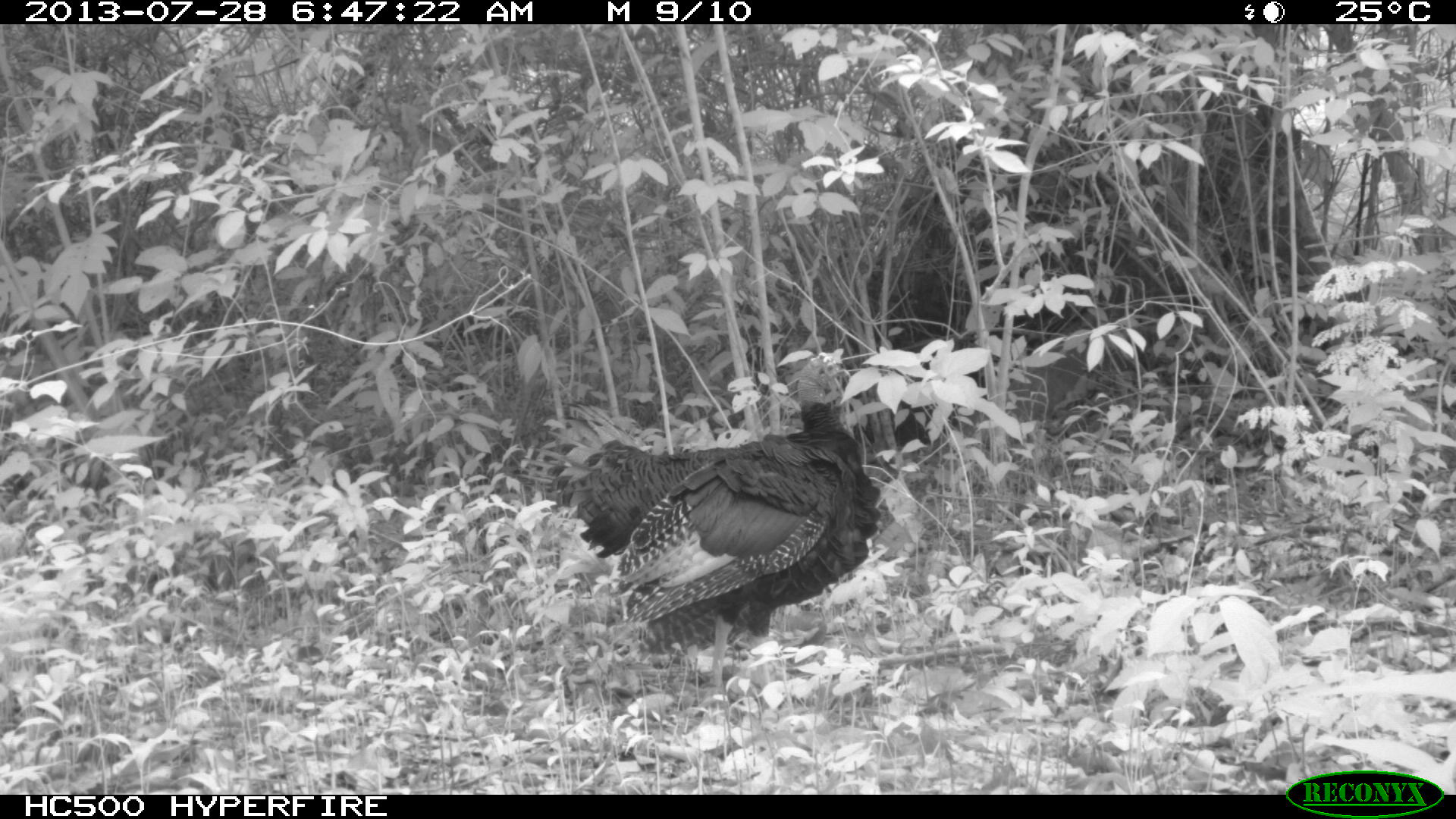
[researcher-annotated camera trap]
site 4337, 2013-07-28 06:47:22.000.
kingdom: Animalia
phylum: Chordata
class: Aves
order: Galliformes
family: Phasianidae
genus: Meleagris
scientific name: Meleagris ocellata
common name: ocellated turkey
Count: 1.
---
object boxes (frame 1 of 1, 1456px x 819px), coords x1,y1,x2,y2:
meleagris ocellata: 570,348,880,698